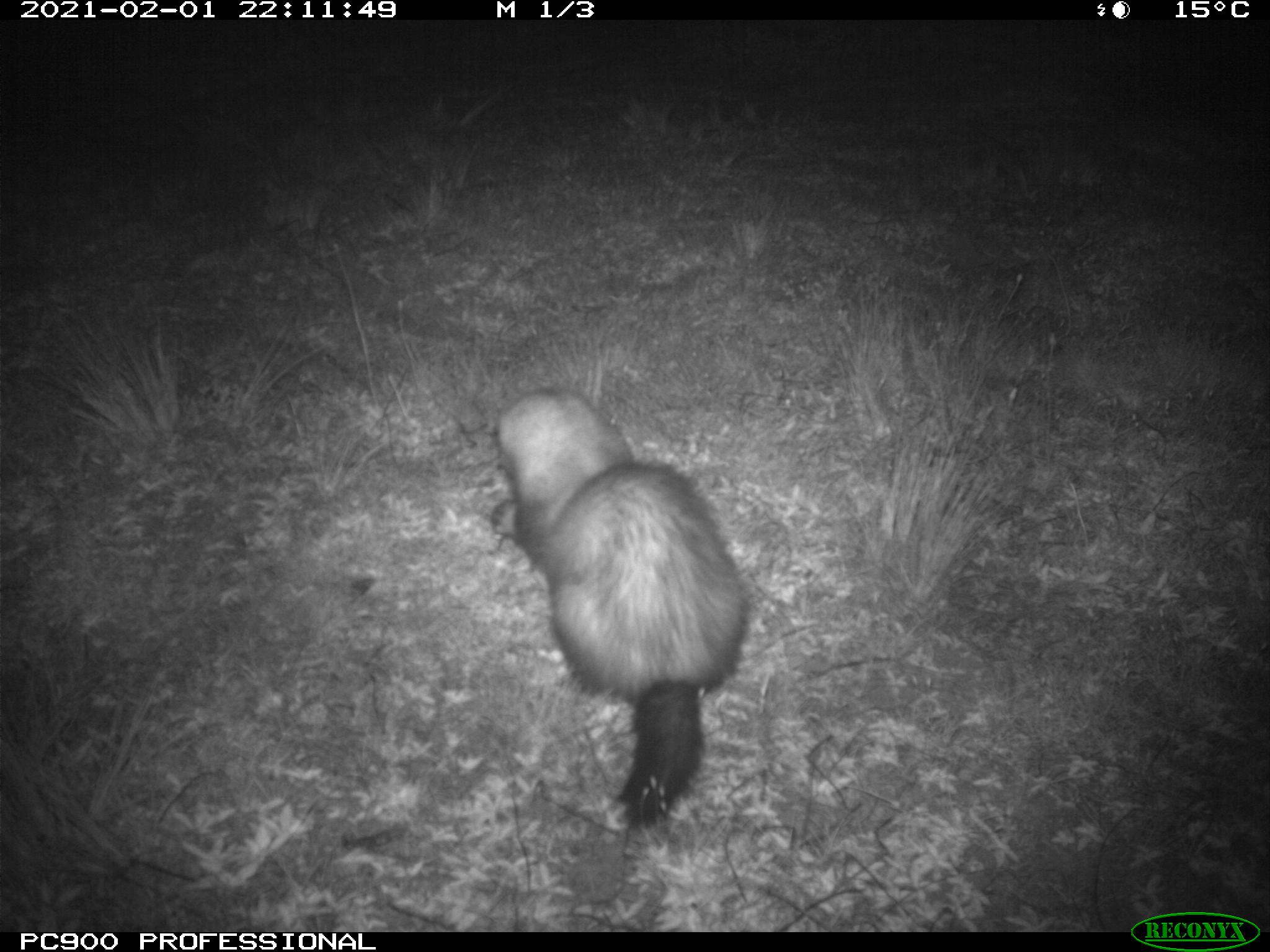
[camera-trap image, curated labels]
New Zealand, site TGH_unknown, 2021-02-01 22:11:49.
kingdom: Animalia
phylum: Chordata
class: Mammalia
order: Carnivora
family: Mustelidae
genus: Mustela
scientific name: Mustela furo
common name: ferret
Ferret (Mustela furo).